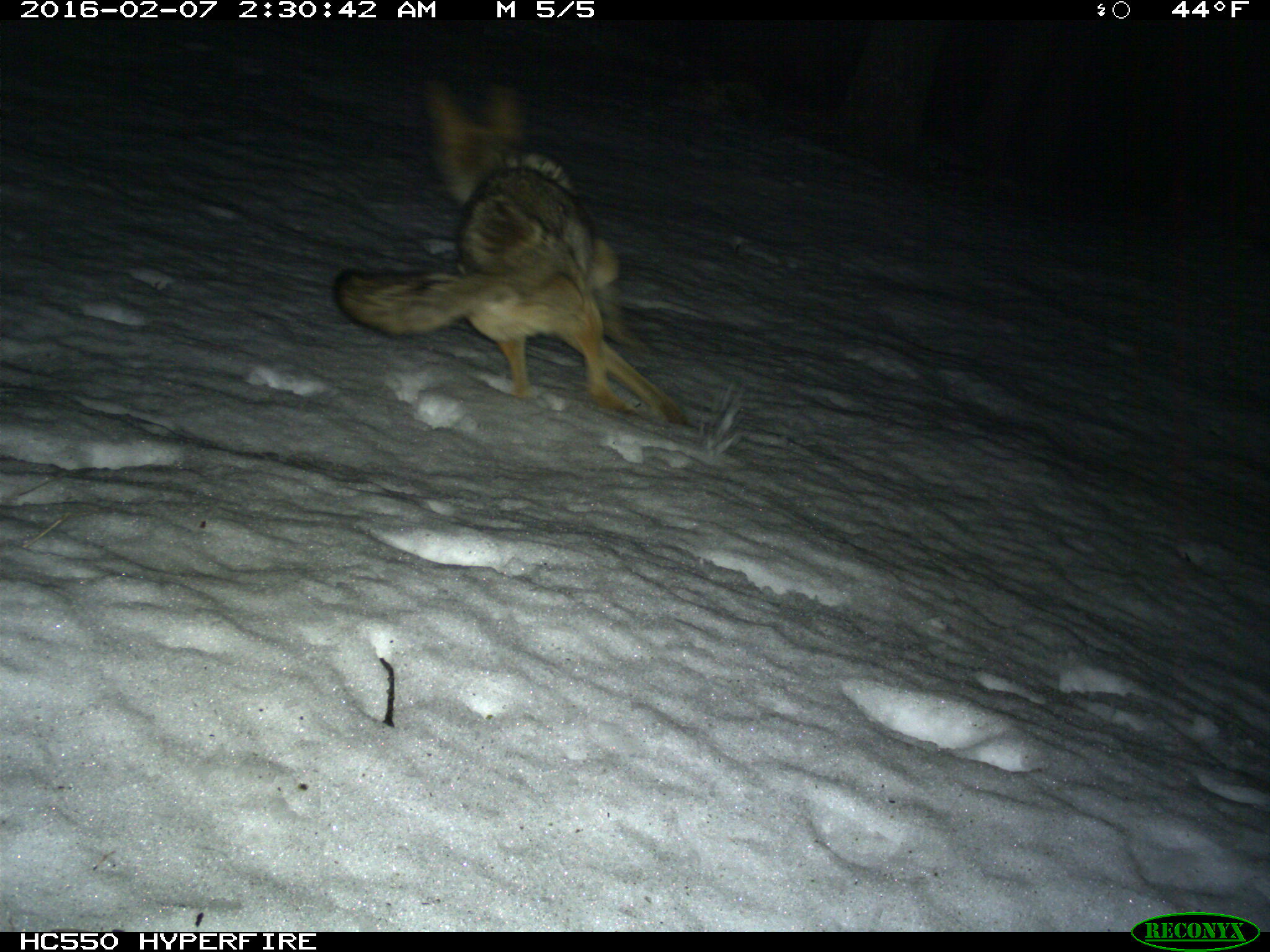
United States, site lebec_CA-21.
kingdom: Animalia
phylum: Chordata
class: Mammalia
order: Carnivora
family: Canidae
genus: Canis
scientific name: Canis latrans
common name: coyote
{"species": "Canis latrans (coyote)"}